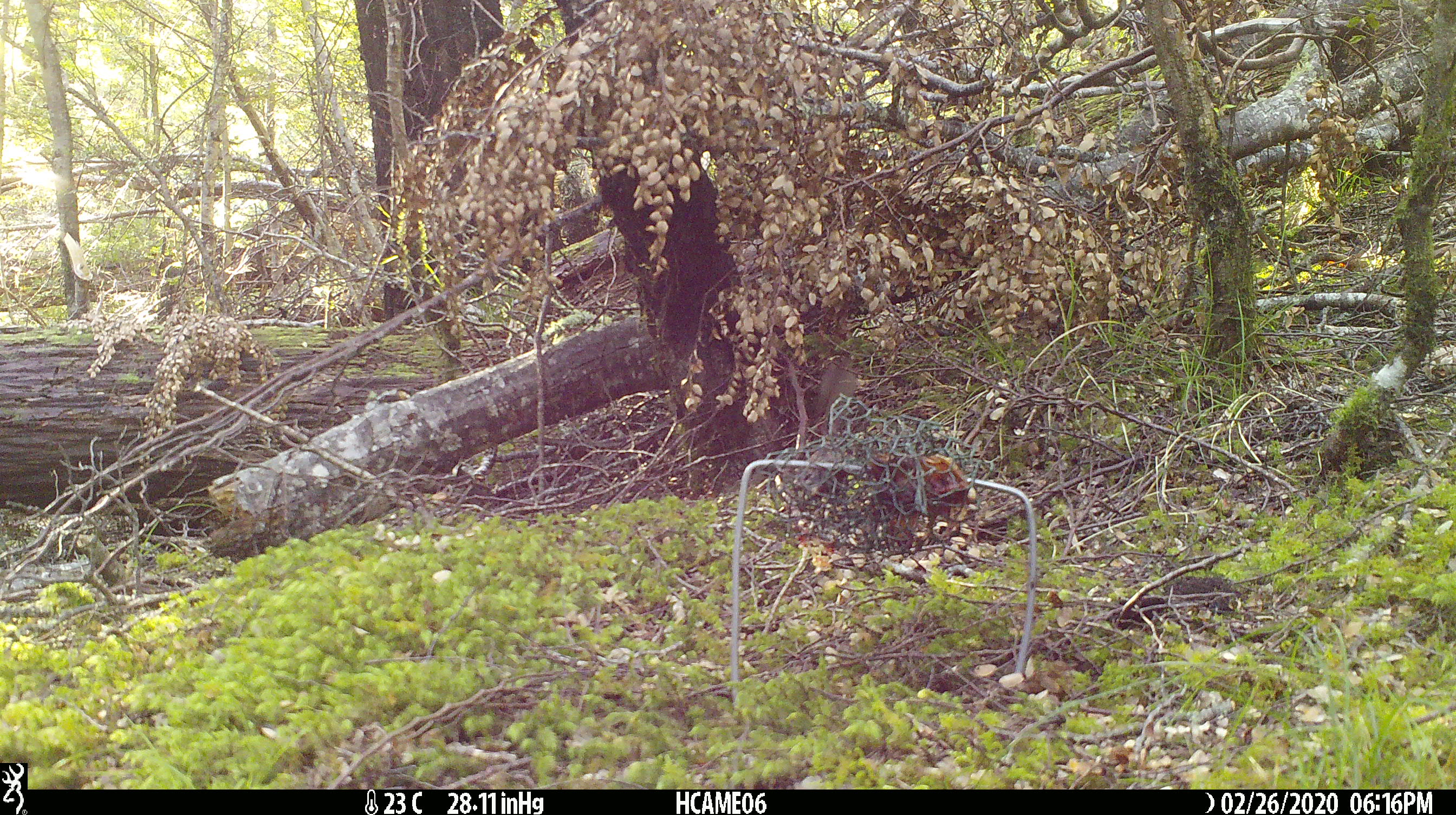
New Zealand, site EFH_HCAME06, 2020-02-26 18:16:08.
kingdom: Animalia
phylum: Chordata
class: Mammalia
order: Rodentia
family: Muridae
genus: Mus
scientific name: Mus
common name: mouse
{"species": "mouse (Mus)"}